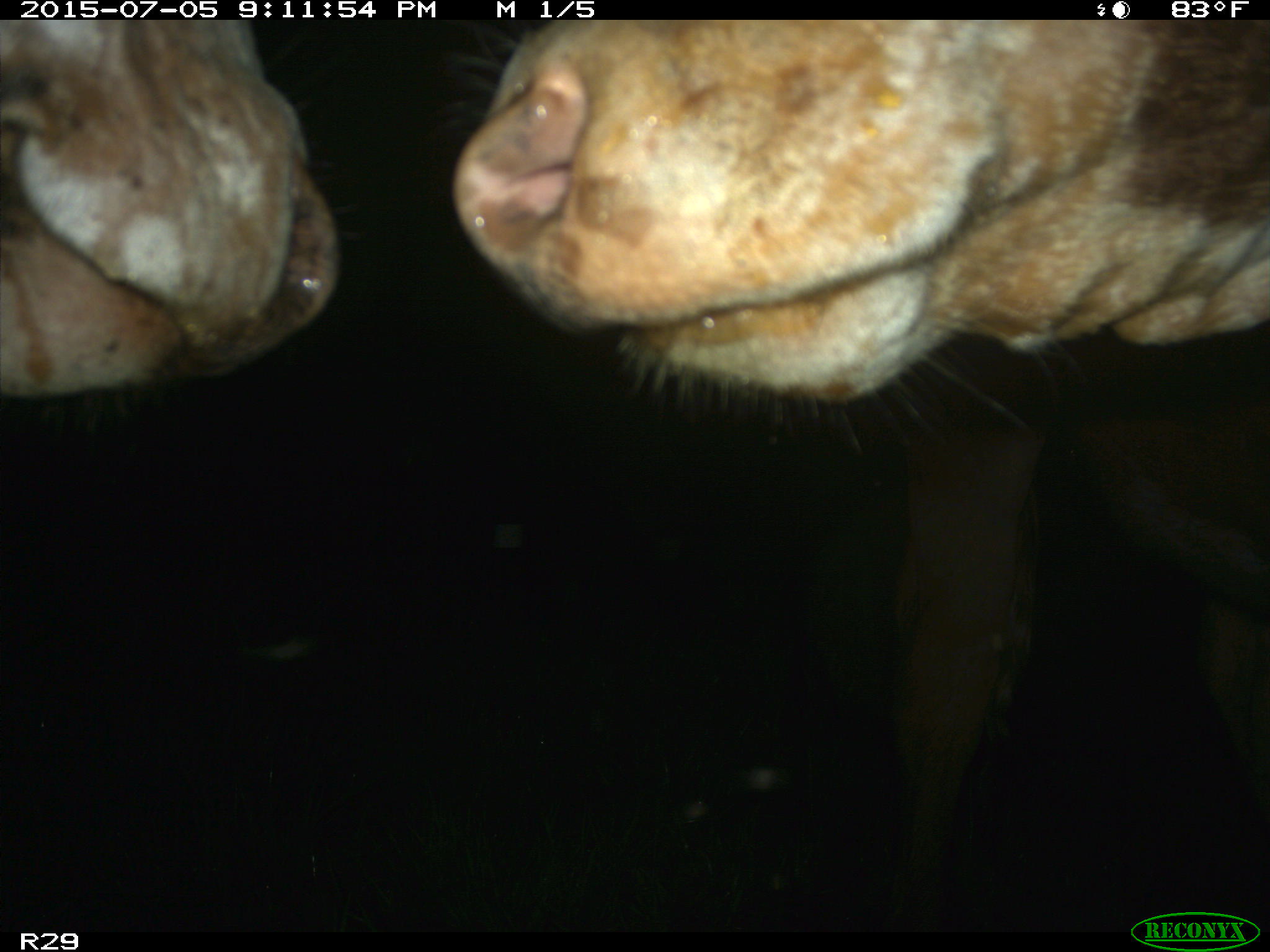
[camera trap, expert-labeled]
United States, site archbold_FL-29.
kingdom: Animalia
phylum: Chordata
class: Mammalia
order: Artiodactyla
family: Bovidae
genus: Bos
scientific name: Bos taurus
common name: domestic cow